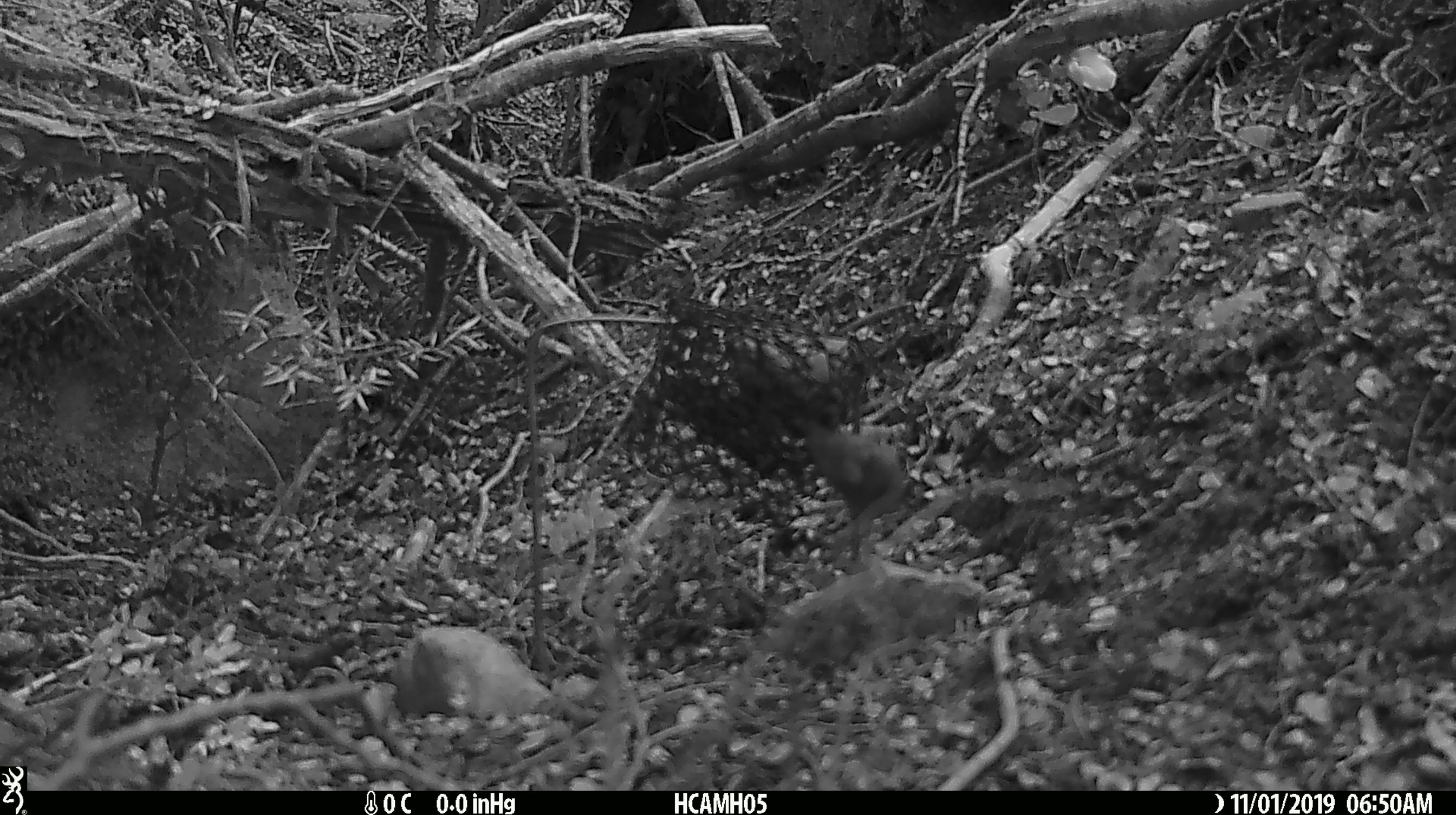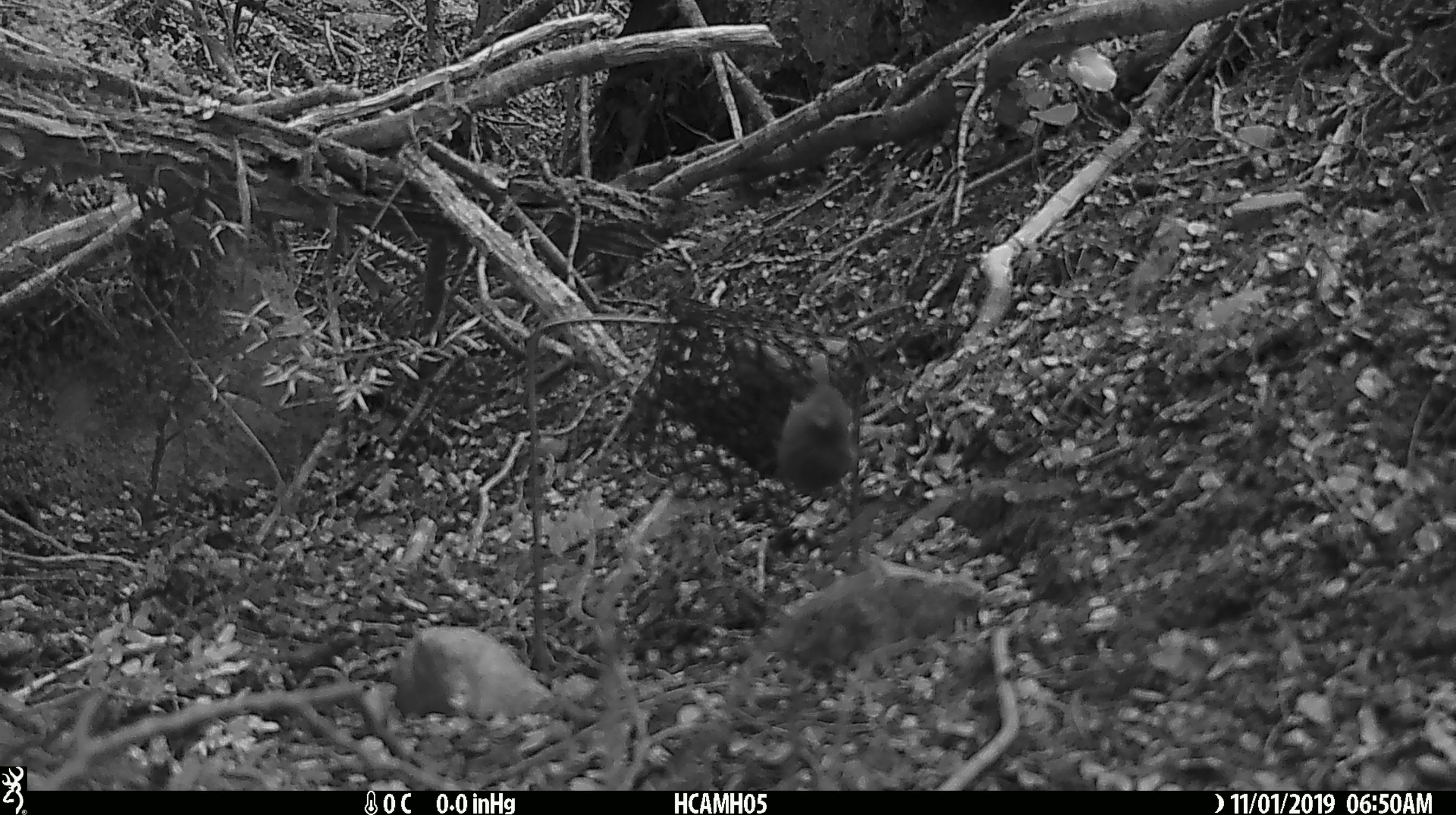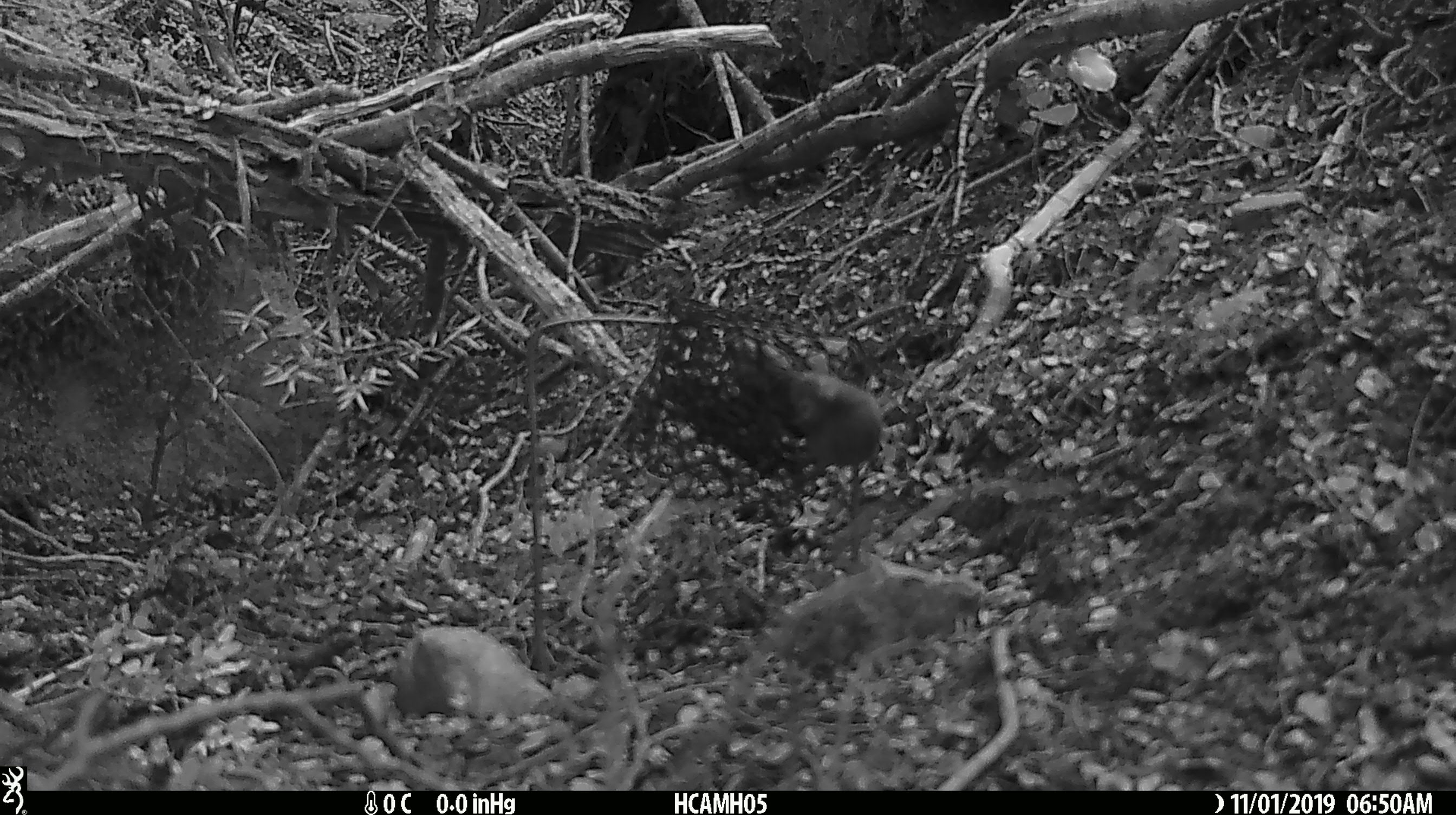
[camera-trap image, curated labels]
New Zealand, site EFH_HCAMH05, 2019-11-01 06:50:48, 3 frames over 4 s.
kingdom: Animalia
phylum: Chordata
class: Mammalia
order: Rodentia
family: Muridae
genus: Mus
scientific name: Mus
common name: mouse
Mouse (Mus).